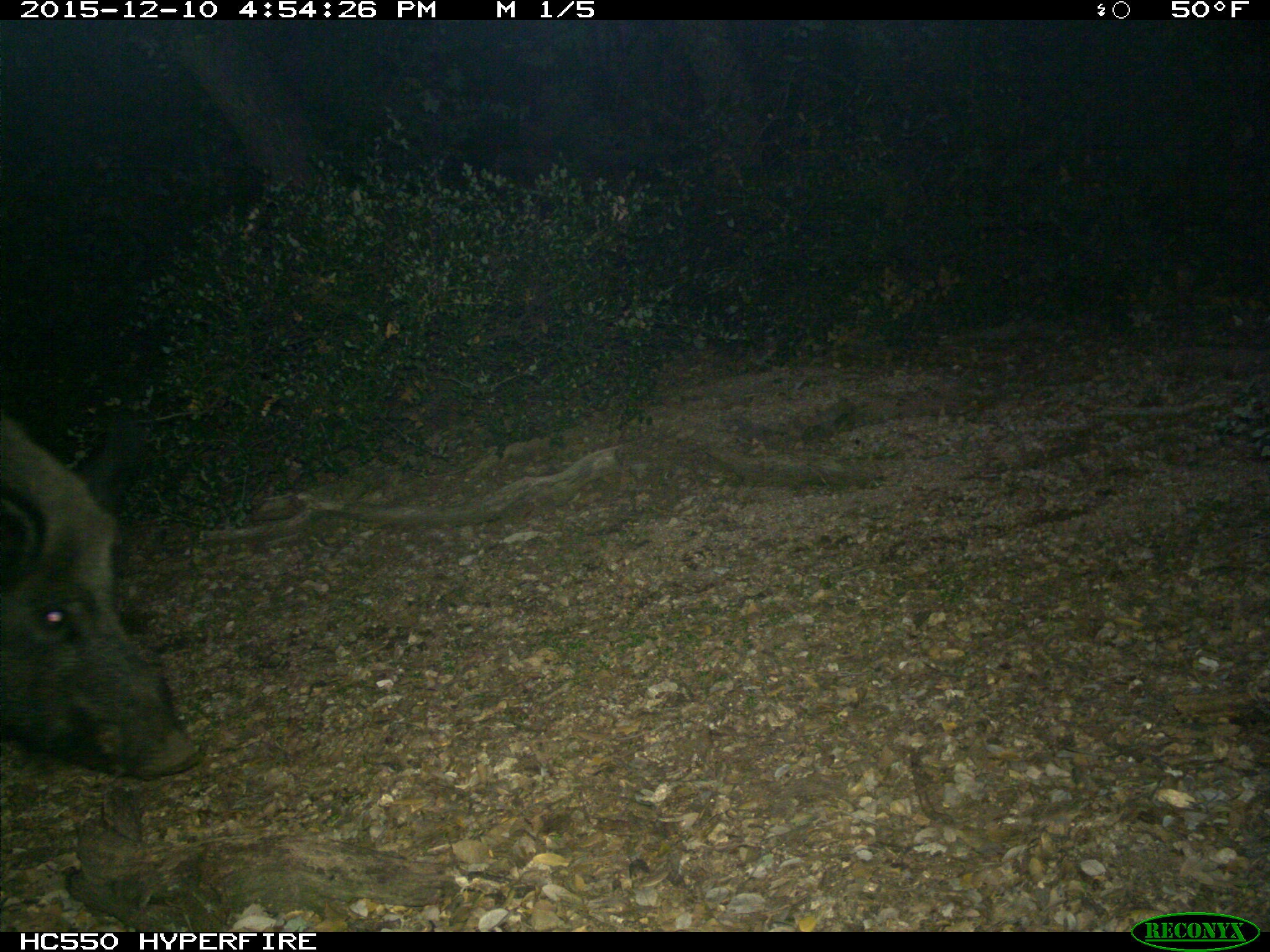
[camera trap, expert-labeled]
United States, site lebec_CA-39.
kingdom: Animalia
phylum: Chordata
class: Mammalia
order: Artiodactyla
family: Suidae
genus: Sus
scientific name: Sus scrofa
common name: wild boar